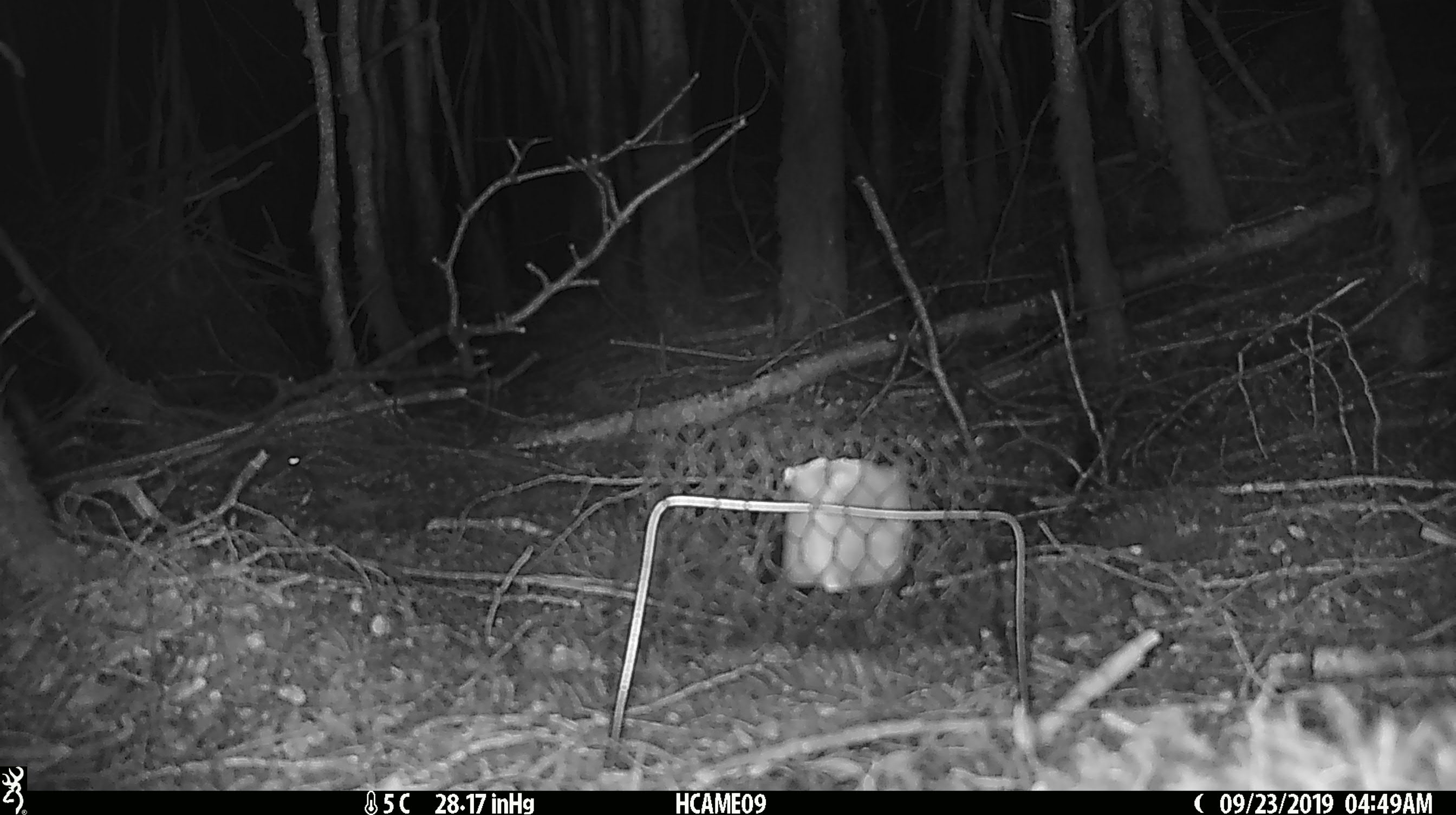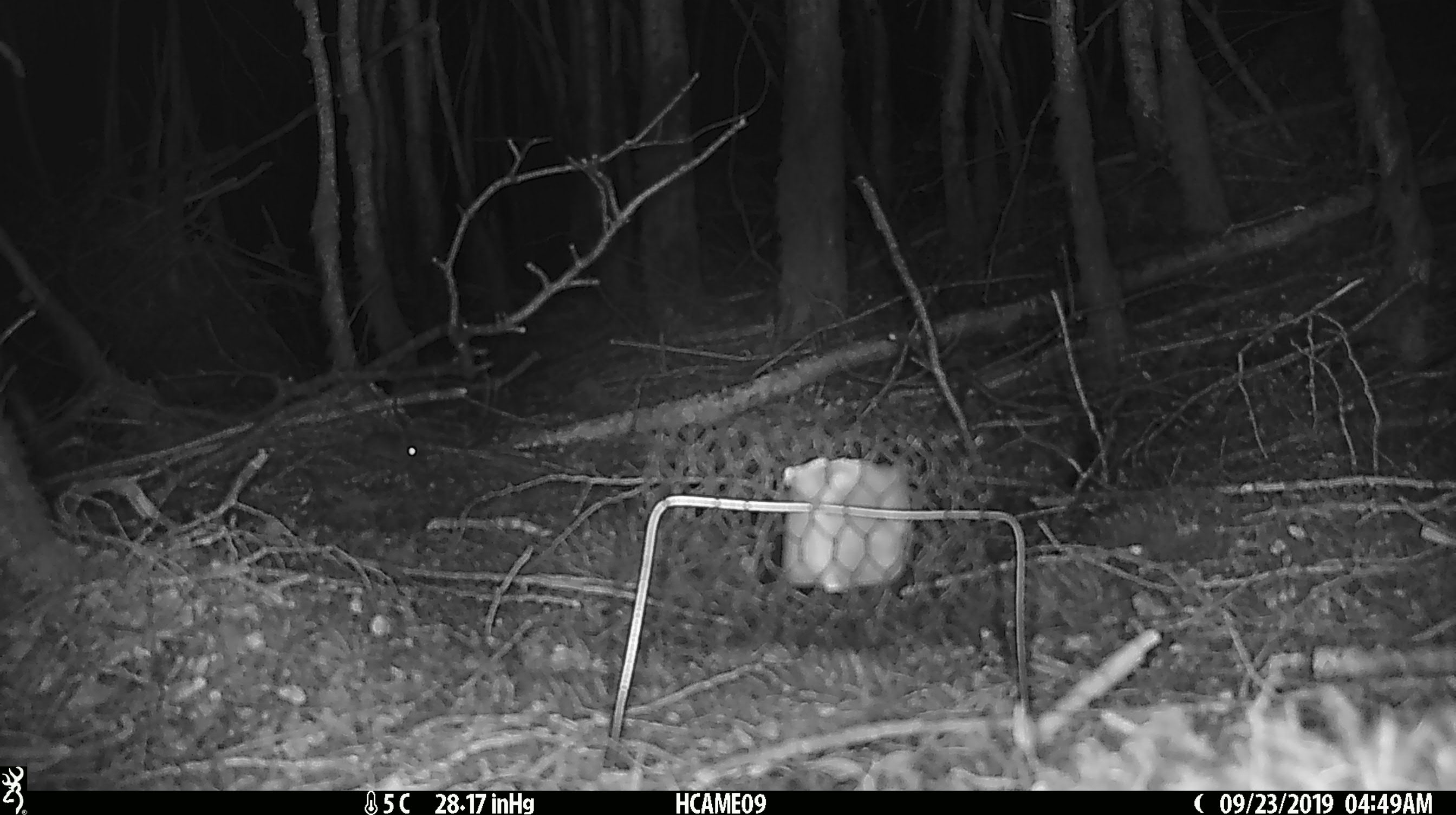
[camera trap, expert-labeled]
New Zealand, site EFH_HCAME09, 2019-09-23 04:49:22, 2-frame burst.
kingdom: Animalia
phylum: Chordata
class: Mammalia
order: Rodentia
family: Muridae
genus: Mus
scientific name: Mus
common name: mouse